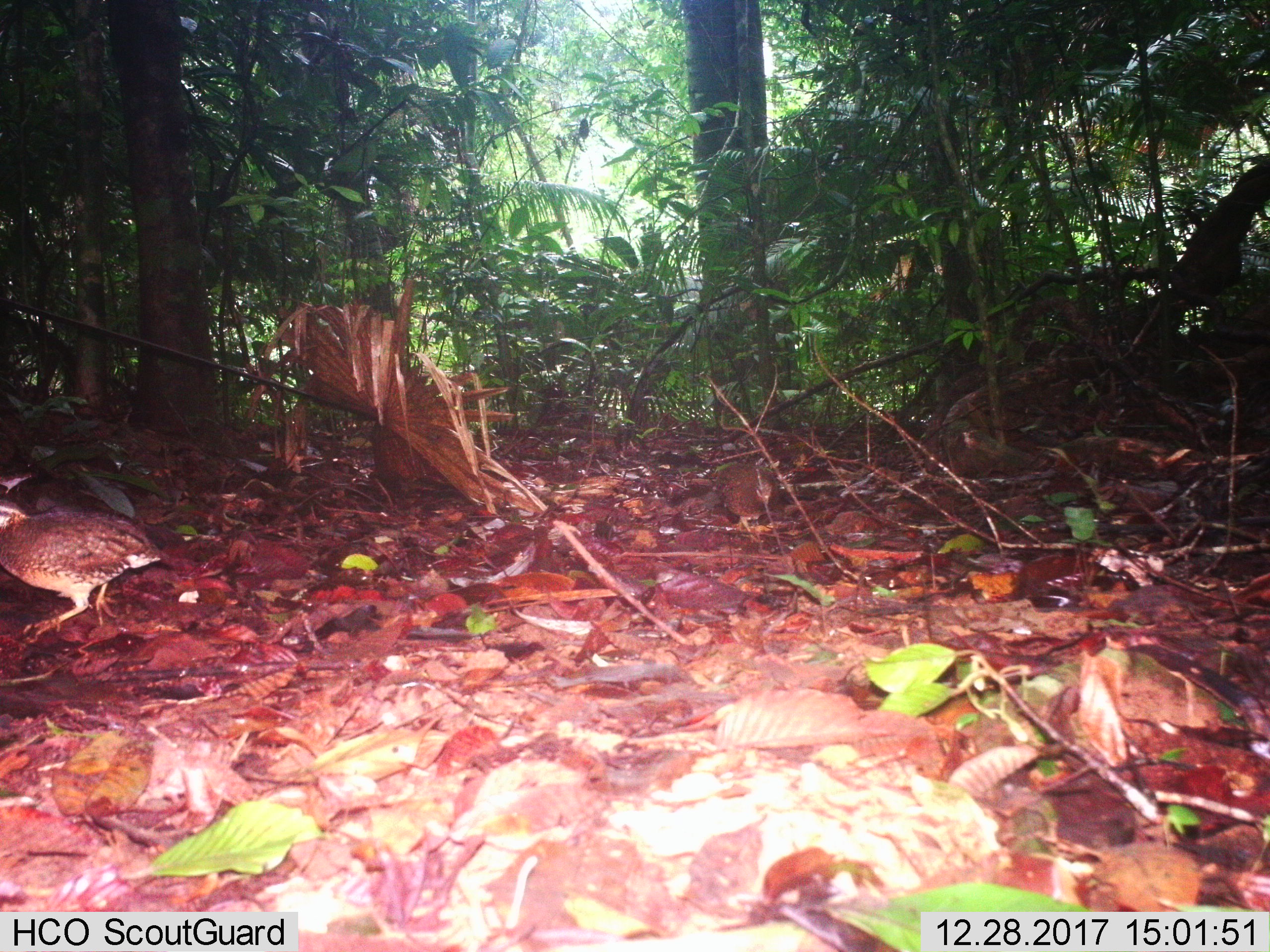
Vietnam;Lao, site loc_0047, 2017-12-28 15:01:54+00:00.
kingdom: Animalia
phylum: Chordata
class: Aves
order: Galliformes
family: Phasianidae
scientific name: Phasianidae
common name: partridge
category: unidentified partridge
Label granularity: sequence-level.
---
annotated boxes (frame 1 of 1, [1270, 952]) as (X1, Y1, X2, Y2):
unidentified partridge: (0, 495, 163, 641); (715, 462, 779, 544)